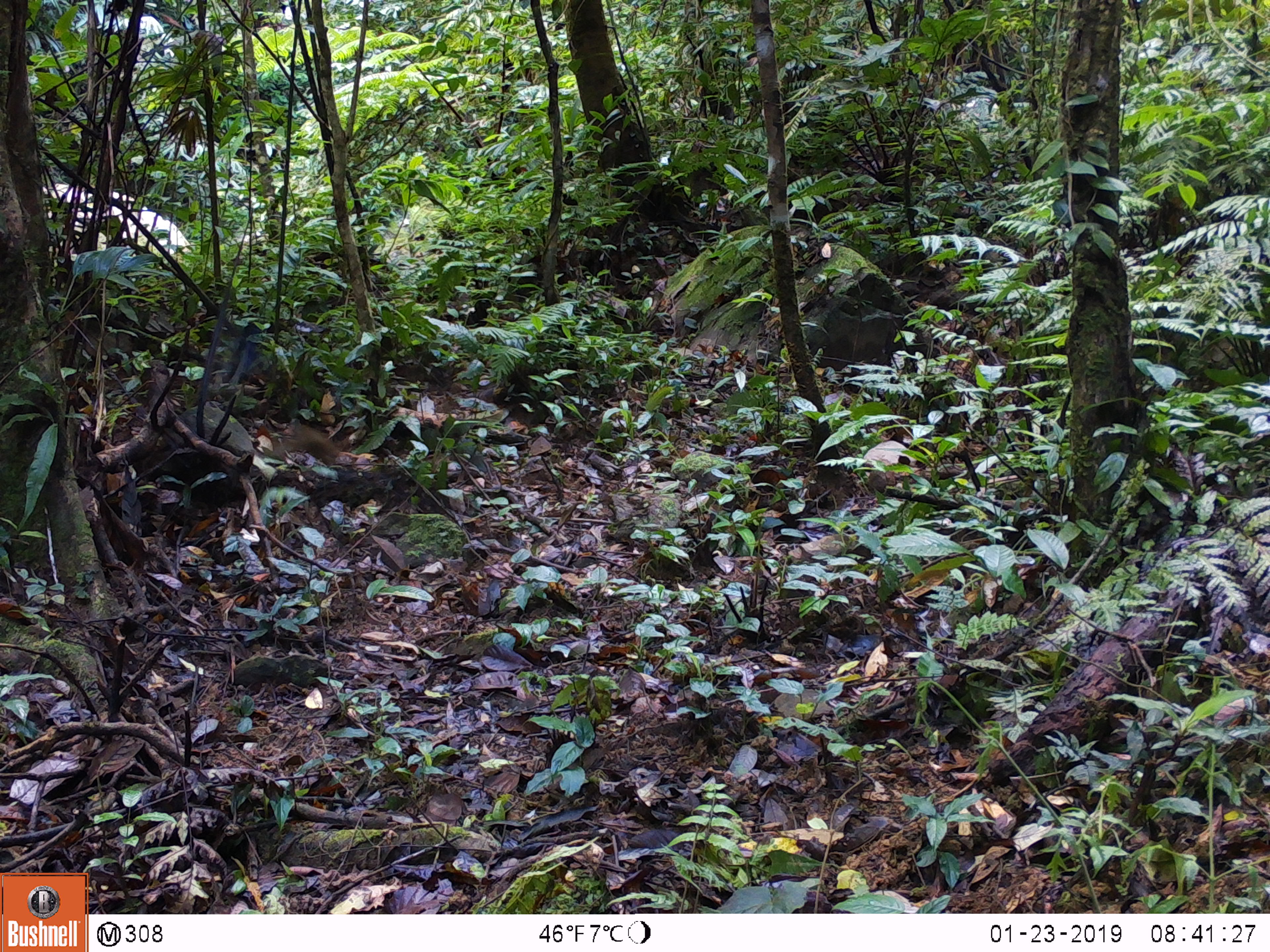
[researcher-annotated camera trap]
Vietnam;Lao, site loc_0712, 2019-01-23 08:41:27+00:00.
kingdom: Animalia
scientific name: Animalia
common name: animal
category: unidentified animal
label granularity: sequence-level